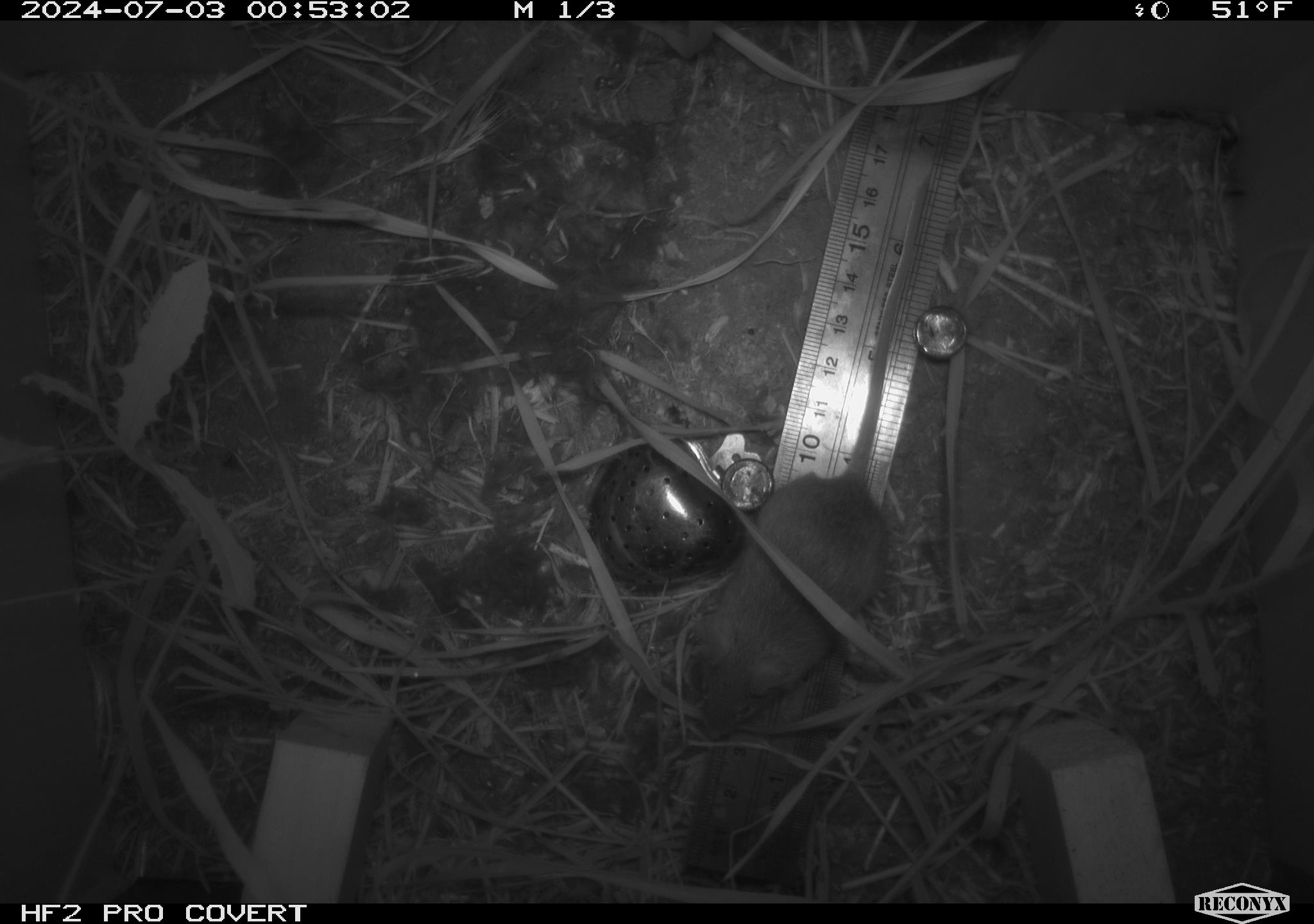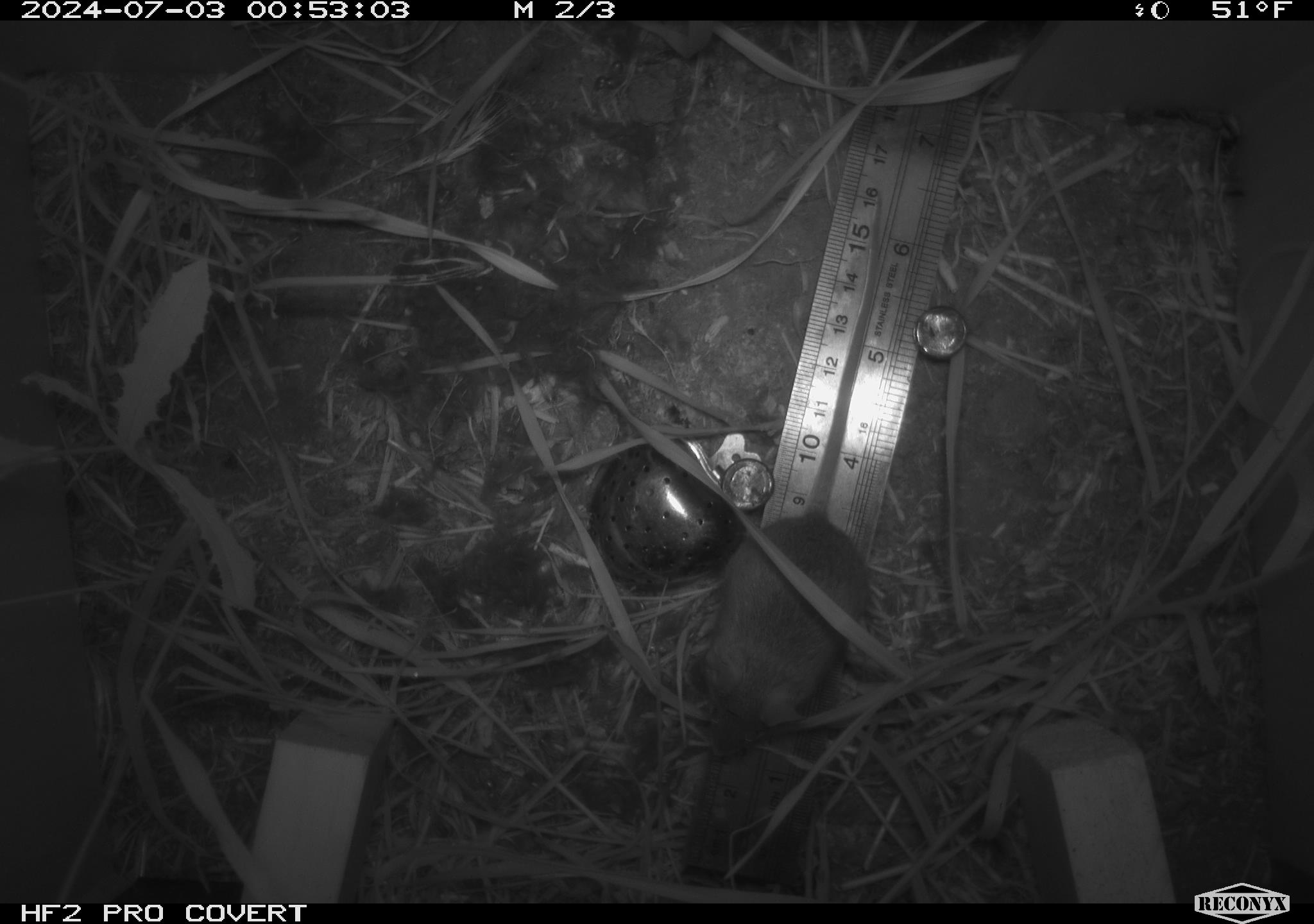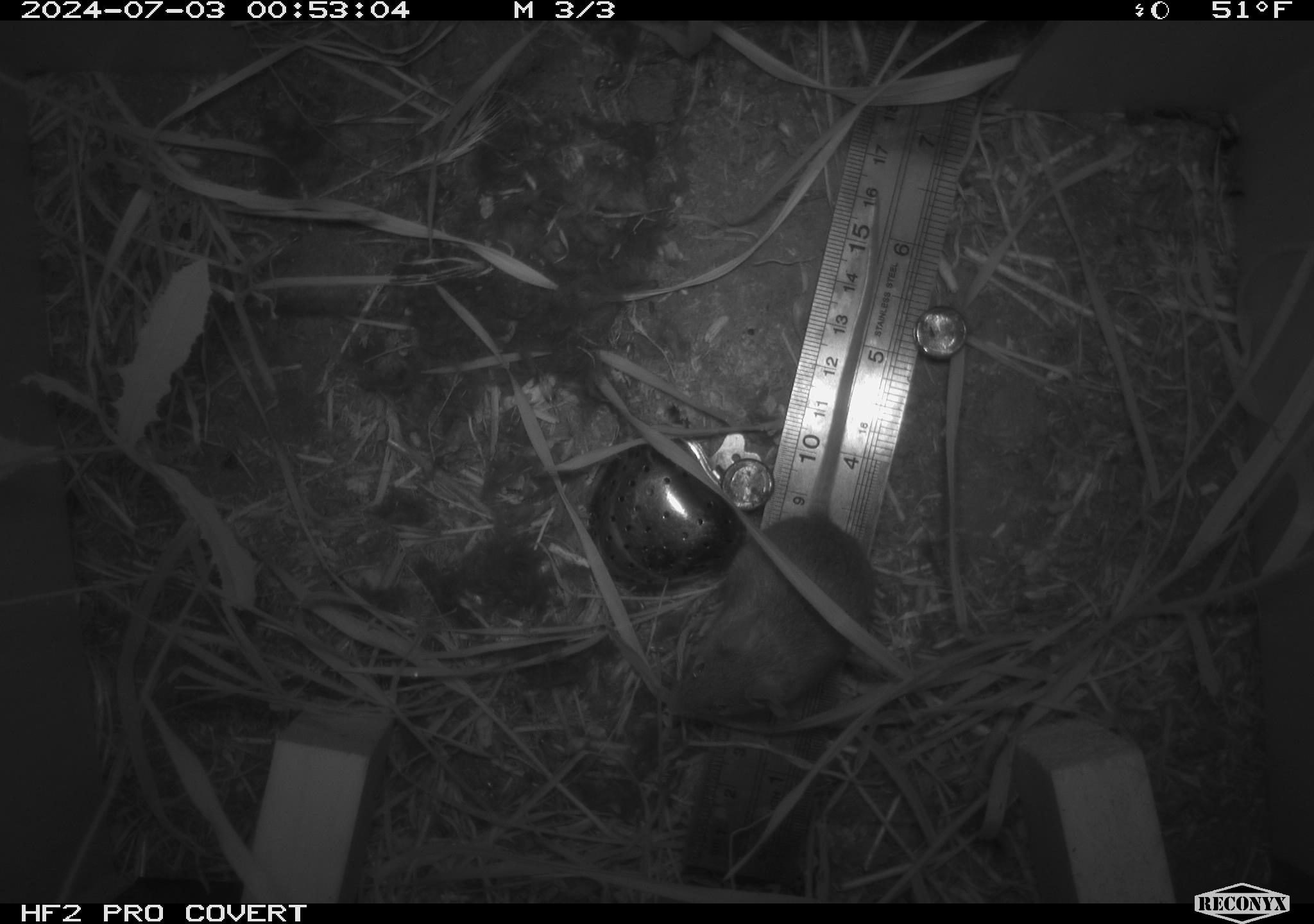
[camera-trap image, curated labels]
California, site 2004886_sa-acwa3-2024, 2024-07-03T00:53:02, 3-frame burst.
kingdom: Animalia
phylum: Chordata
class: Mammalia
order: Rodentia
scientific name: Rodentia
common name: mouse species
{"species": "mouse species (Rodentia)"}